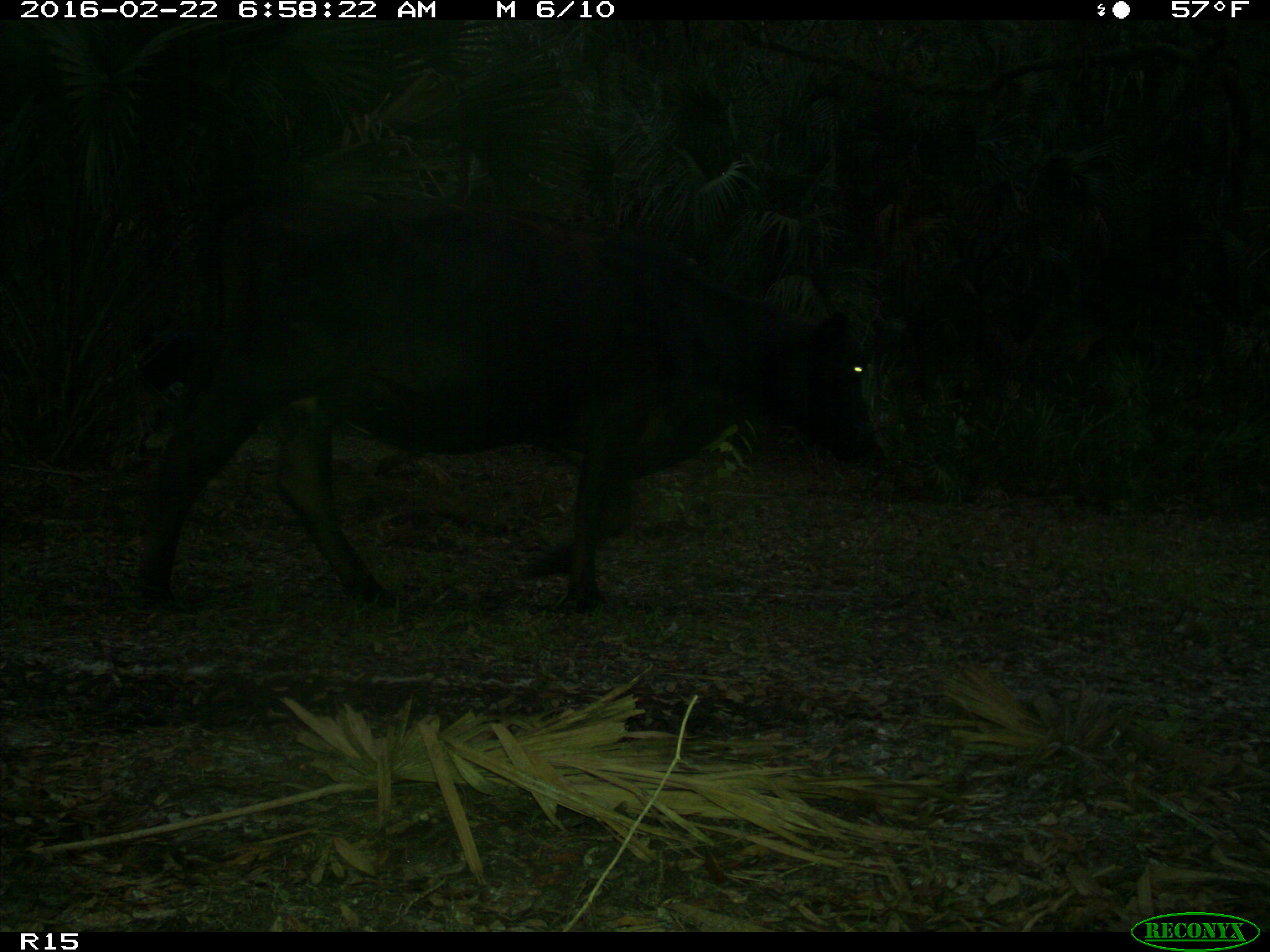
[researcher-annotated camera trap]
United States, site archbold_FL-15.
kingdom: Animalia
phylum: Chordata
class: Mammalia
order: Artiodactyla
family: Bovidae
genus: Bos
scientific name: Bos taurus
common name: domestic cow